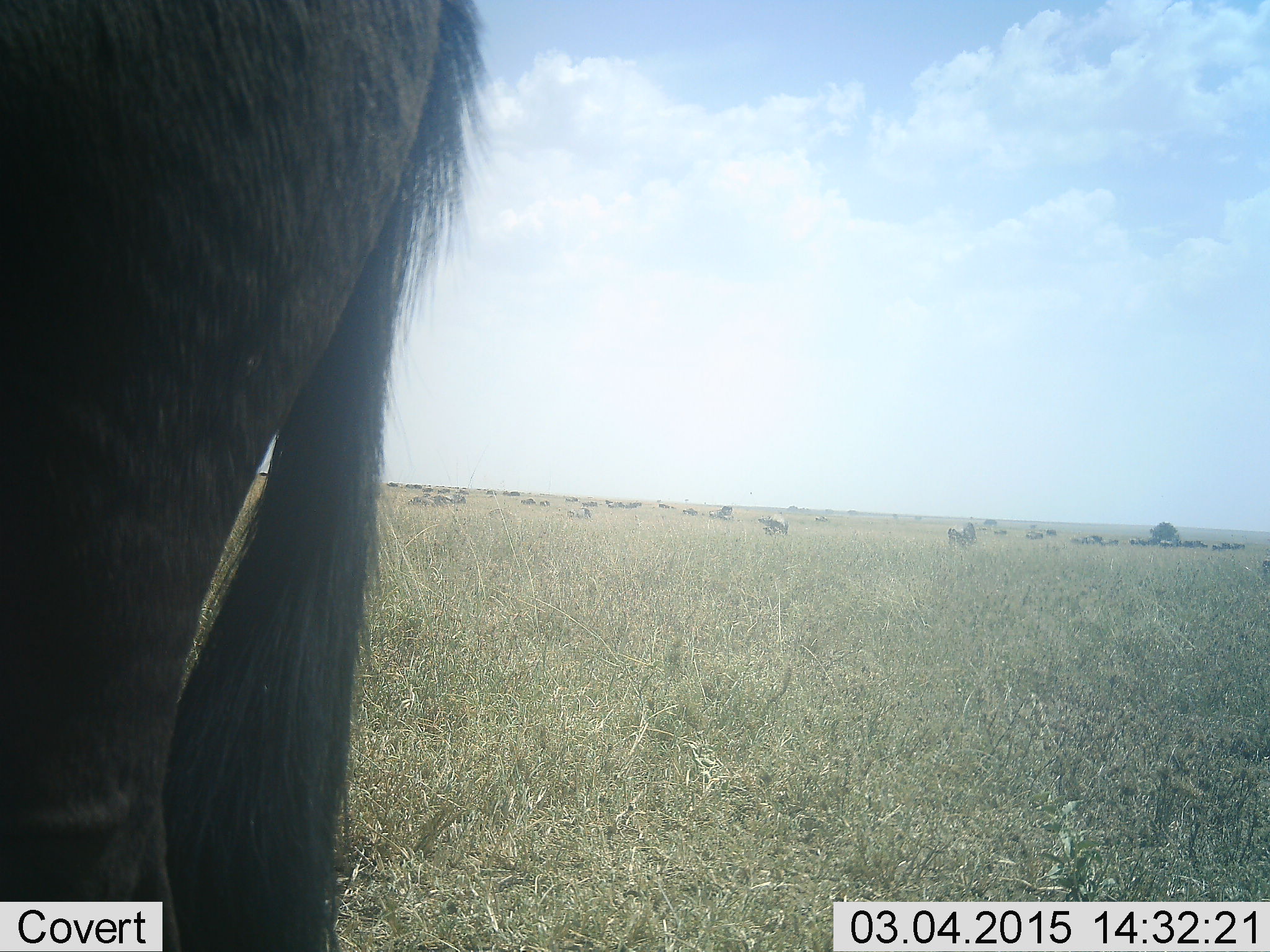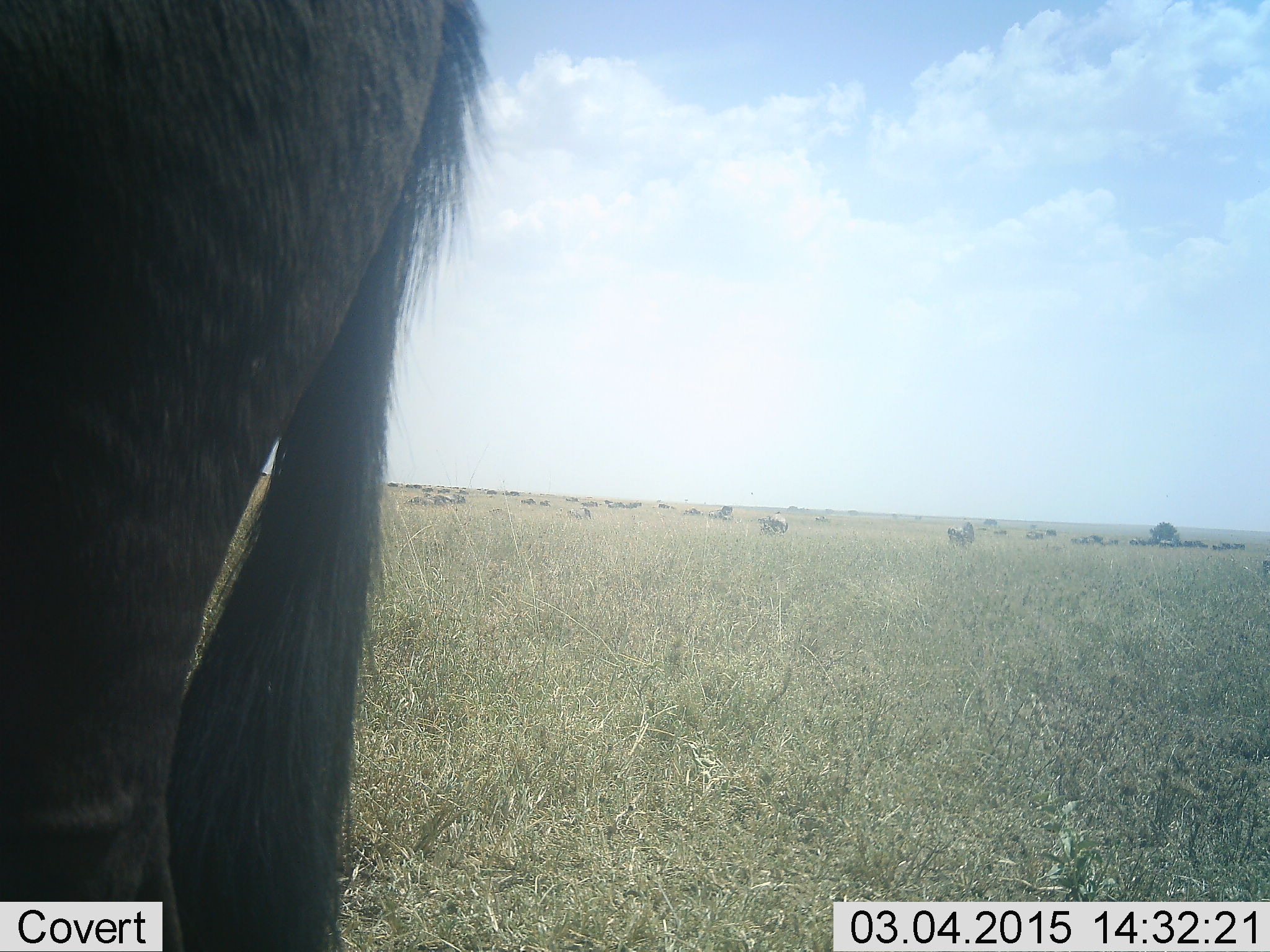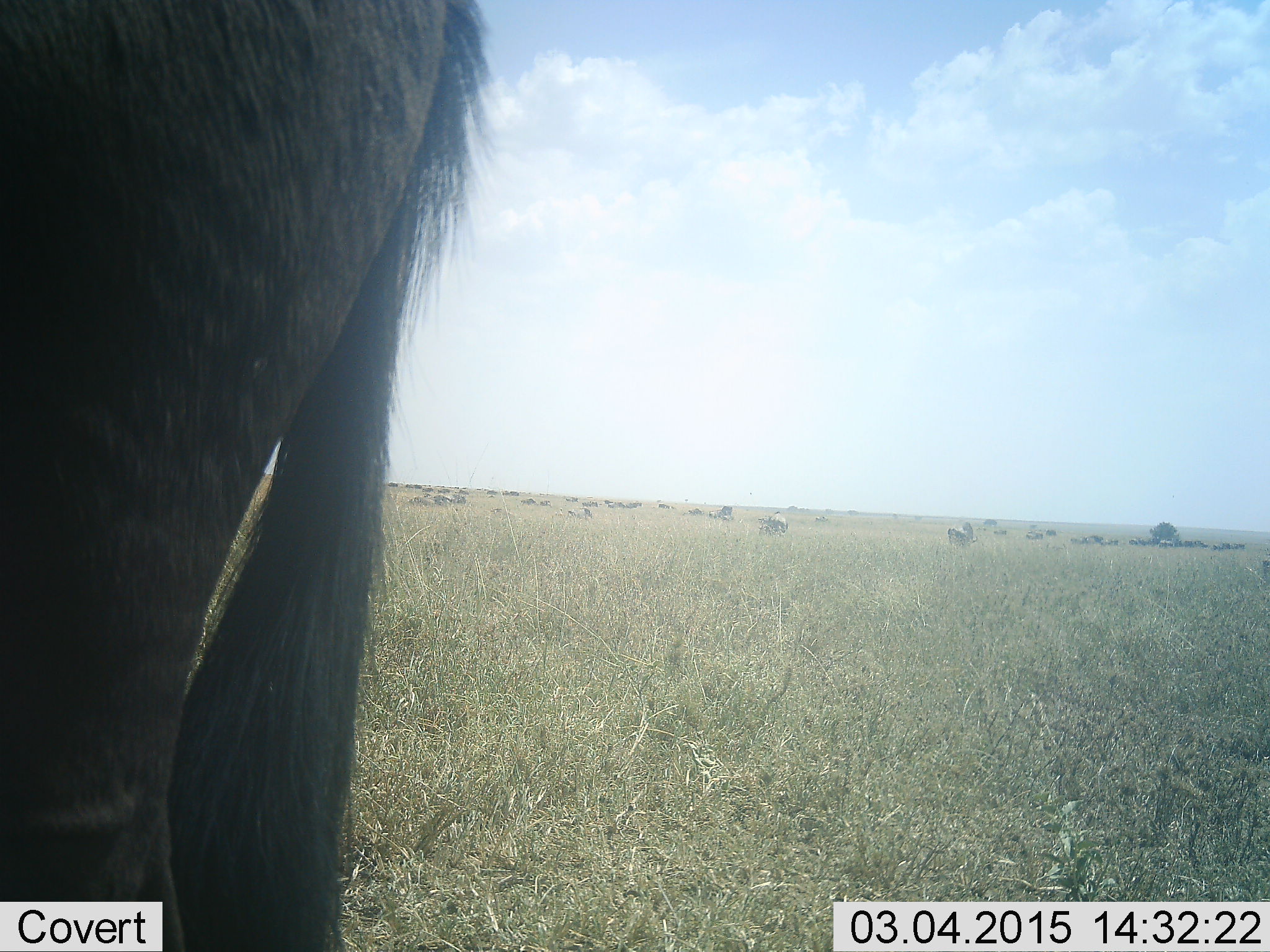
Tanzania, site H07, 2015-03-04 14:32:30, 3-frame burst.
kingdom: Animalia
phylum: Chordata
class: Mammalia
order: Artiodactyla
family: Bovidae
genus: Connochaetes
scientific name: Connochaetes taurinus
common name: blue wildebeest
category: wildebeest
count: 11-50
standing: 83%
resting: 8%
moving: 33%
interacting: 0%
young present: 0%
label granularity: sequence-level